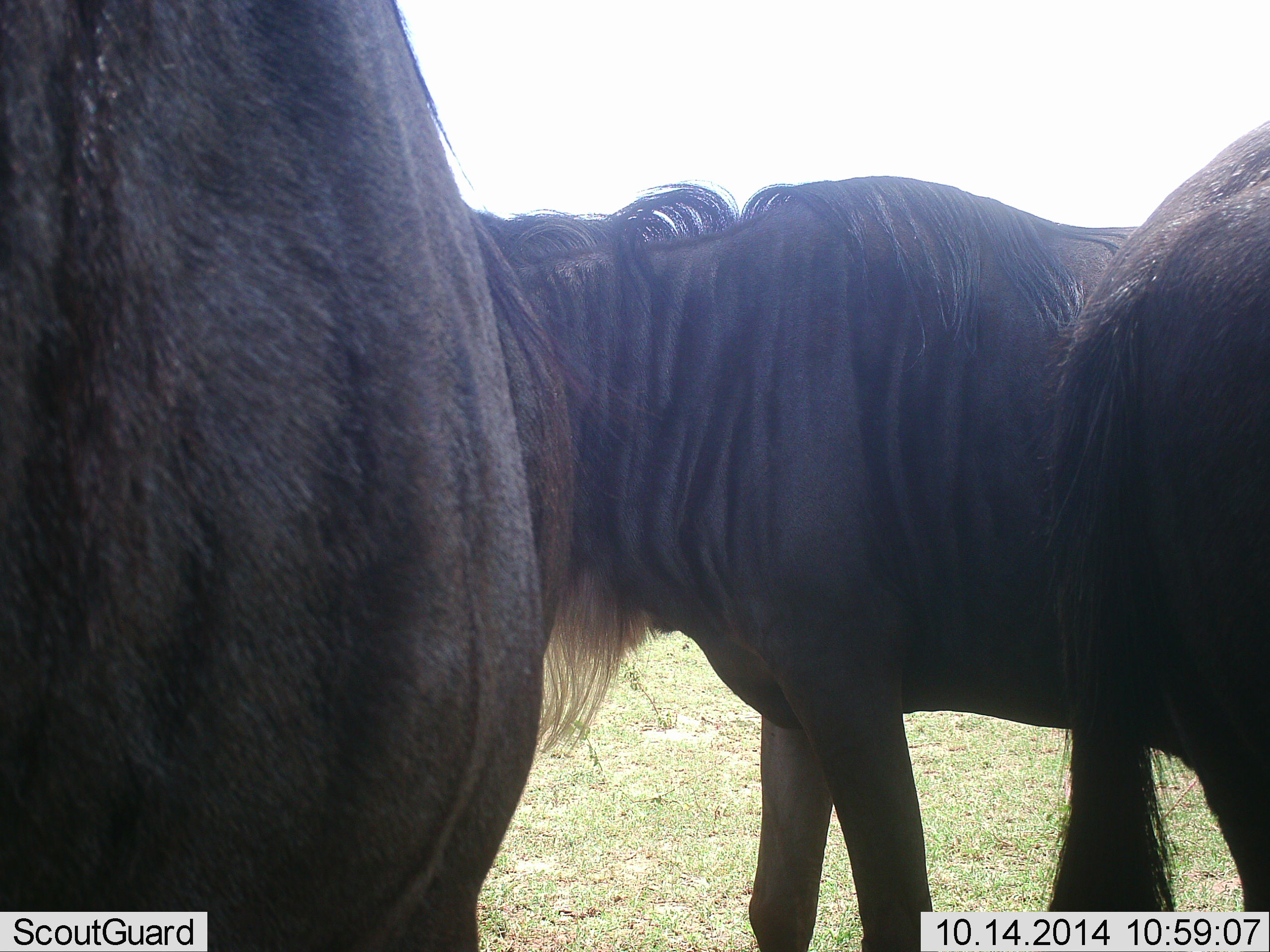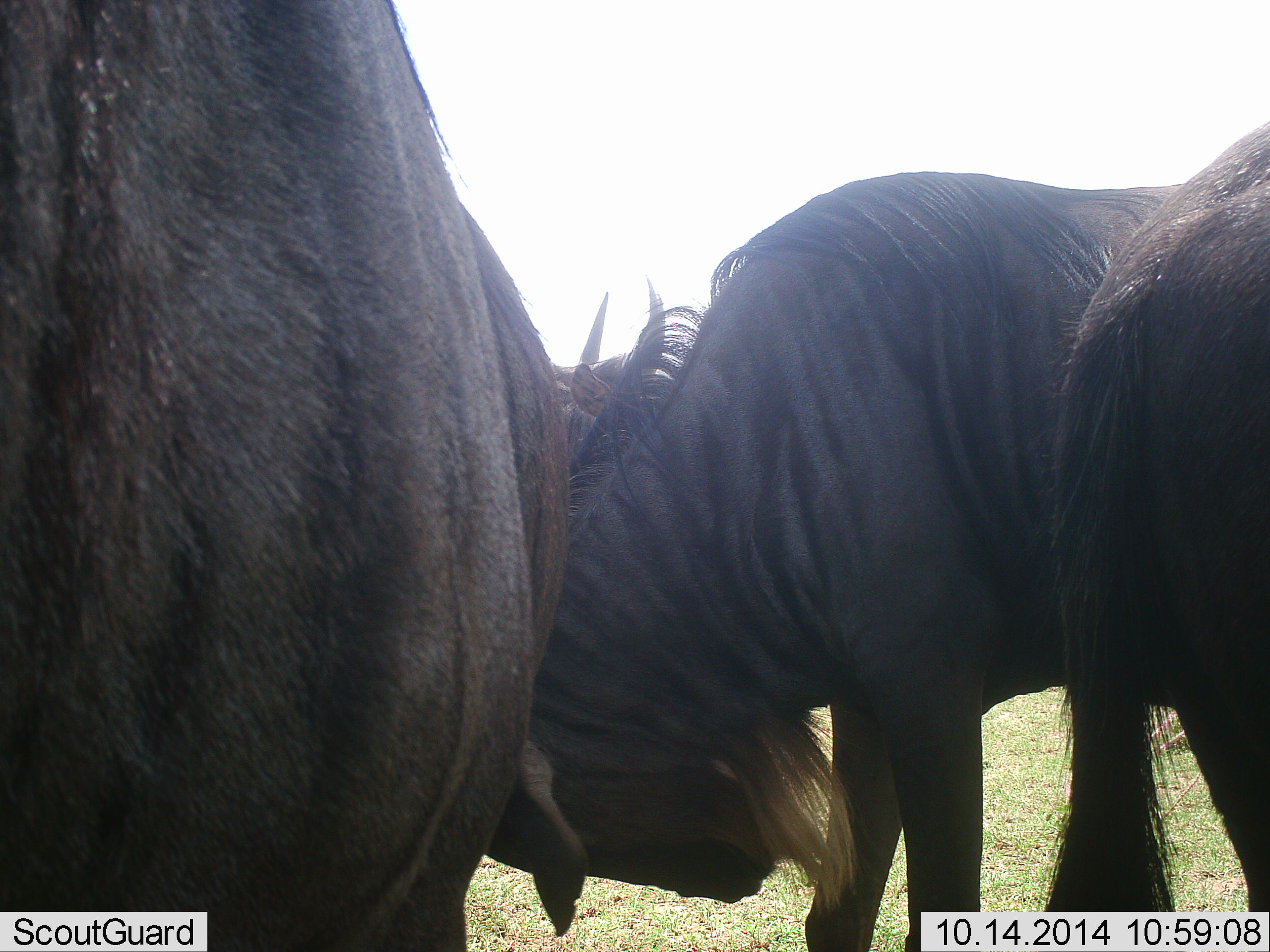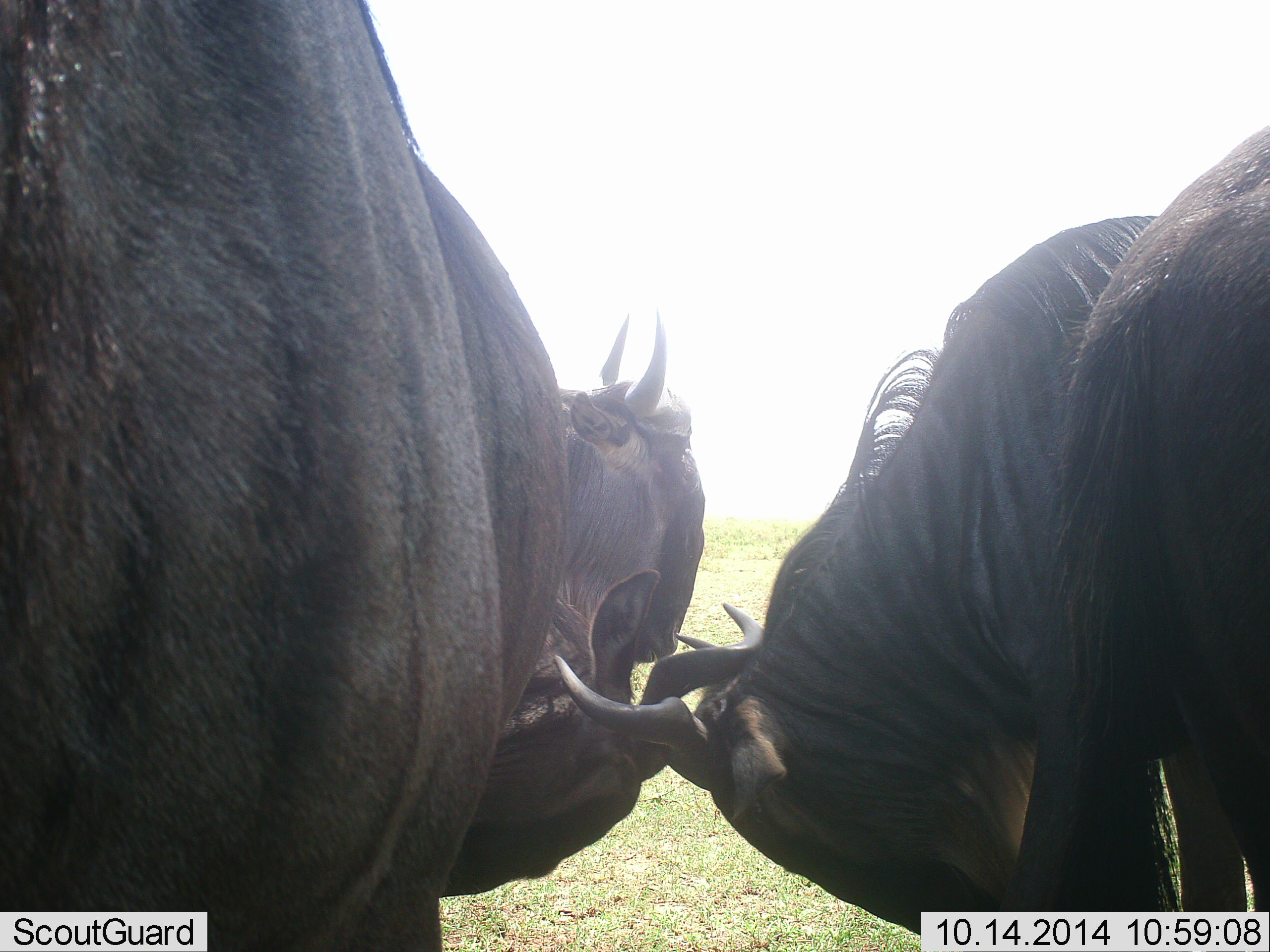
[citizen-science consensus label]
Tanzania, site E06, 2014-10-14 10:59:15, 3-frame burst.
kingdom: Animalia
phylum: Chordata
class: Mammalia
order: Artiodactyla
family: Bovidae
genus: Connochaetes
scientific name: Connochaetes taurinus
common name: blue wildebeest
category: wildebeest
Wildebeest (blue wildebeest) (Connochaetes taurinus), count 3. Behavior (volunteer vote fractions): standing 70%, resting 0%, moving 10%, interacting 80%. Young present (vote fraction): 0%. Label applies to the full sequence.